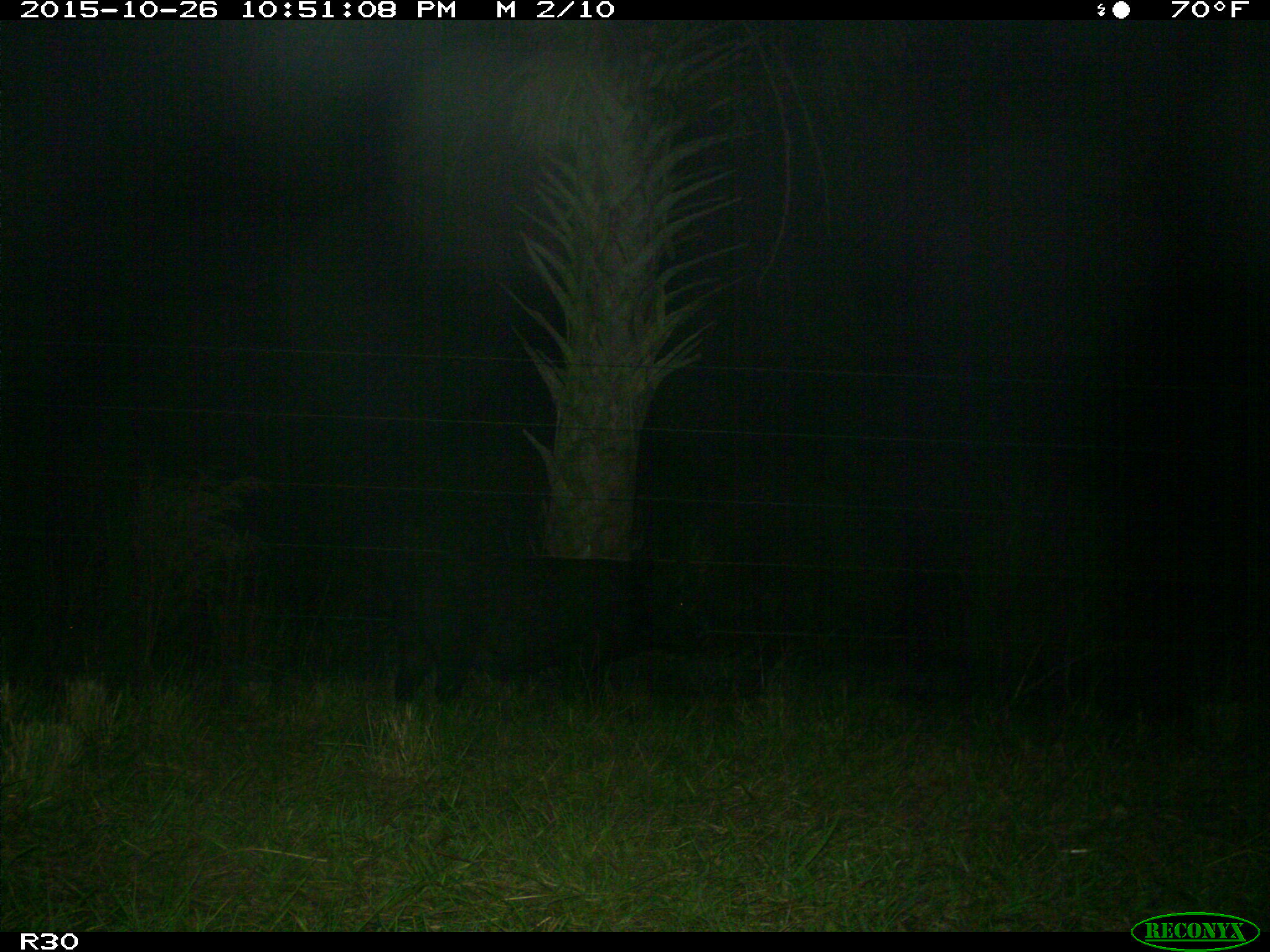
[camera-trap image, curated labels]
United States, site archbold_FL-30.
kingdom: Animalia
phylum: Chordata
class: Mammalia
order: Artiodactyla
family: Suidae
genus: Sus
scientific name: Sus scrofa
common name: wild boar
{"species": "Sus scrofa (wild boar)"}